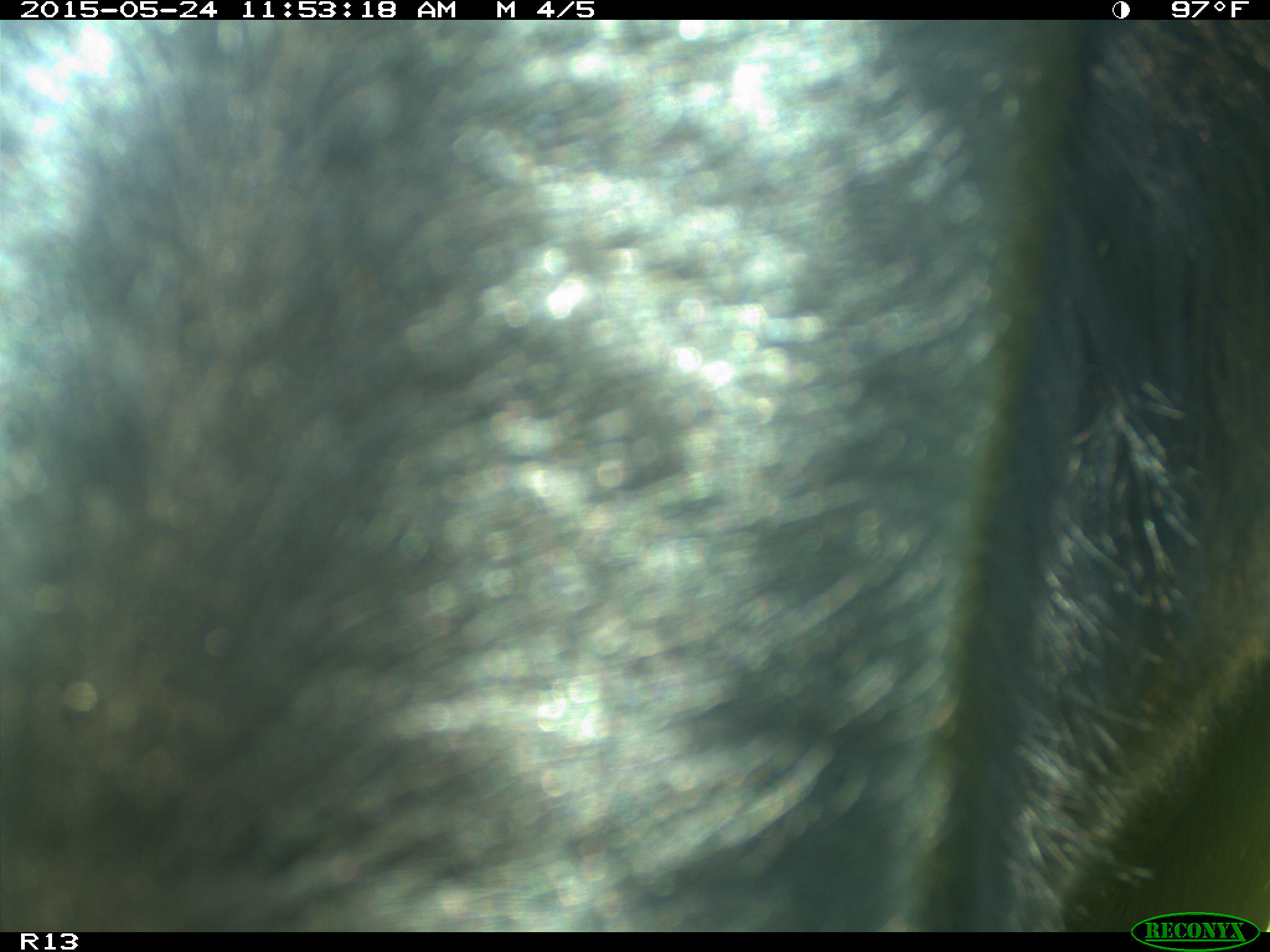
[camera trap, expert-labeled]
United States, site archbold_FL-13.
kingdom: Animalia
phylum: Chordata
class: Mammalia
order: Artiodactyla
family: Bovidae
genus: Bos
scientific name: Bos taurus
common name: domestic cow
Bos taurus (domestic cow).